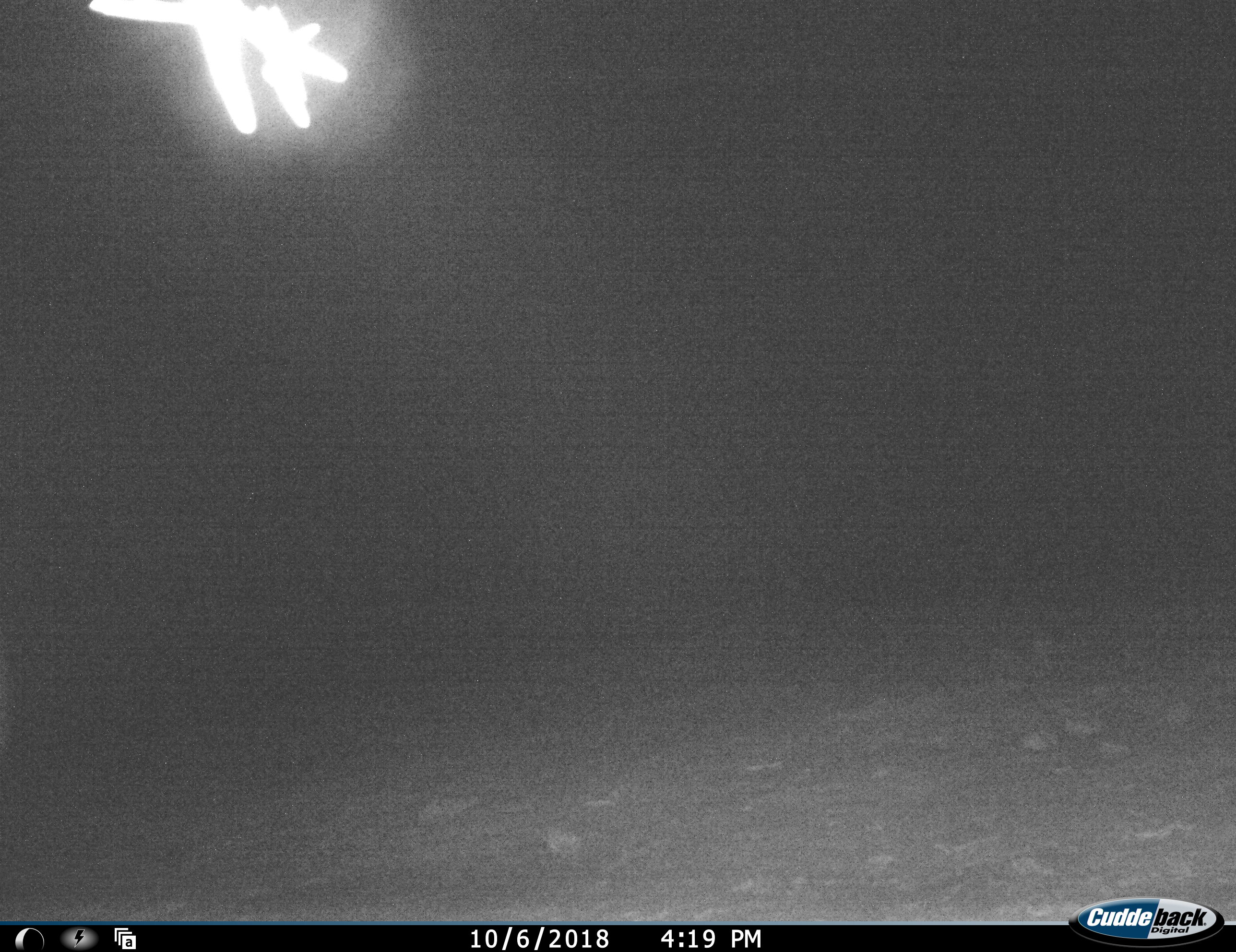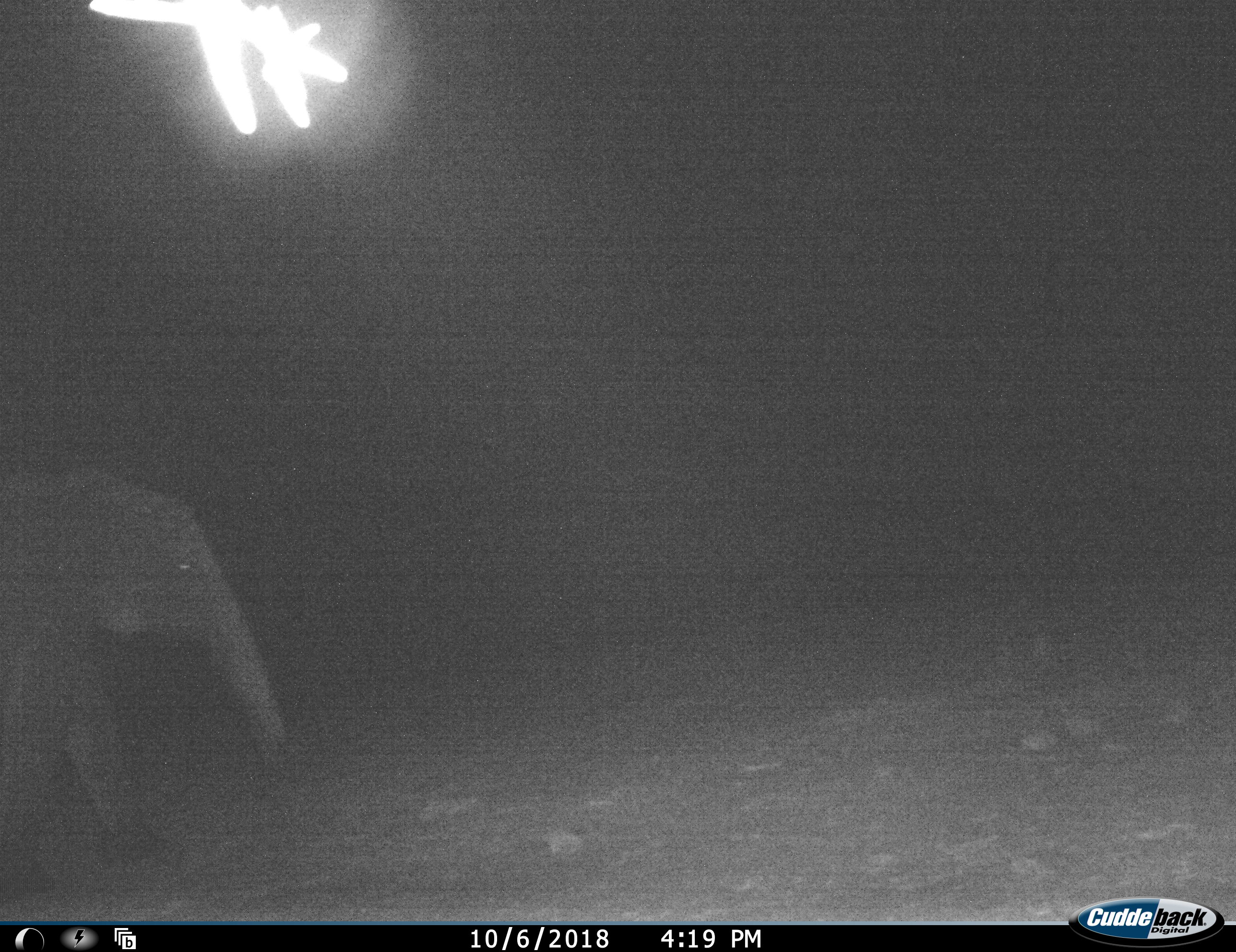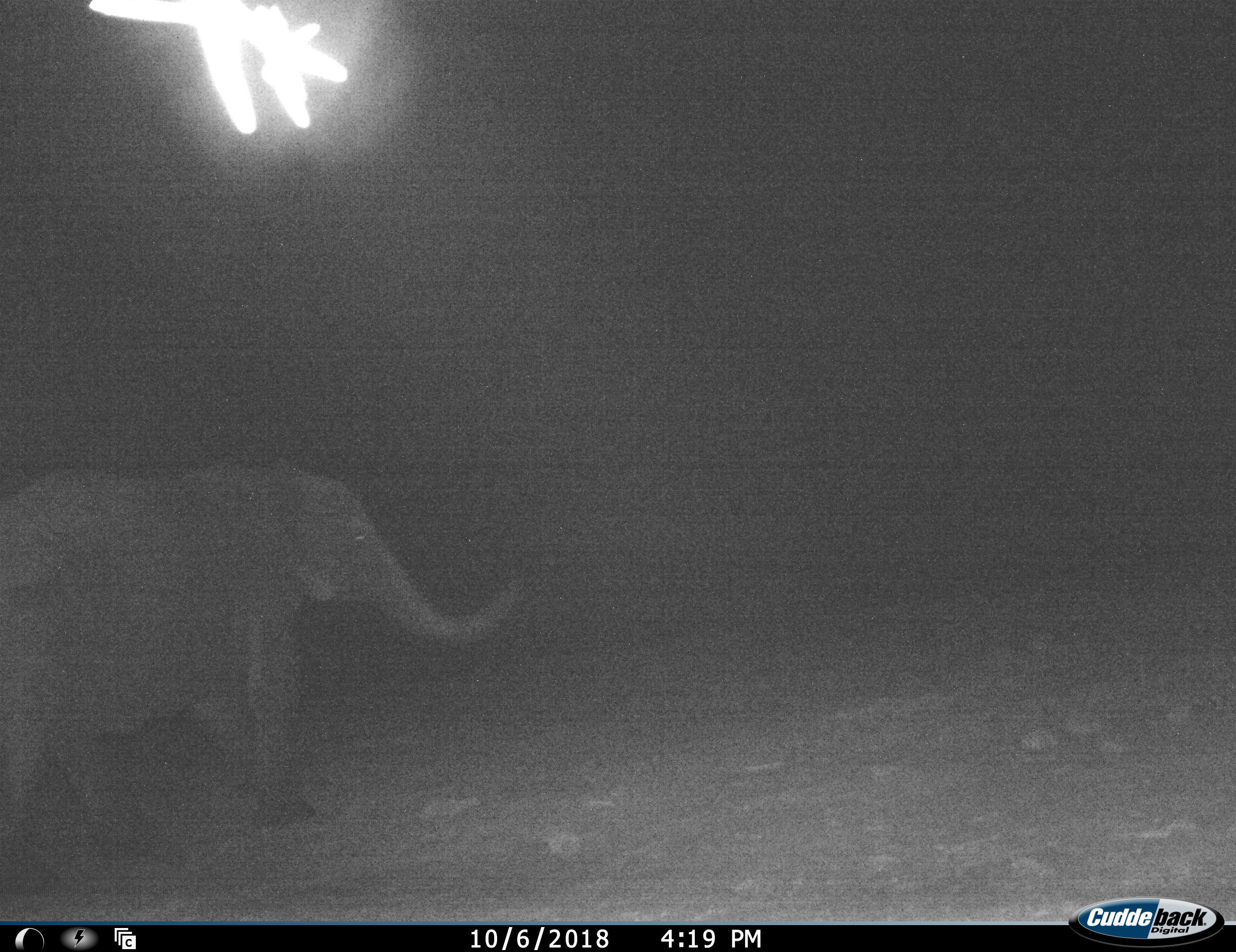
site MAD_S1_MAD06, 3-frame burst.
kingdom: Animalia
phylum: Chordata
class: Mammalia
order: Proboscidea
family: Elephantidae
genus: Loxodonta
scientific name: Loxodonta africana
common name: african bush elephant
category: elephant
Elephant (african bush elephant) (Loxodonta africana), count 1. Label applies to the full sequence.